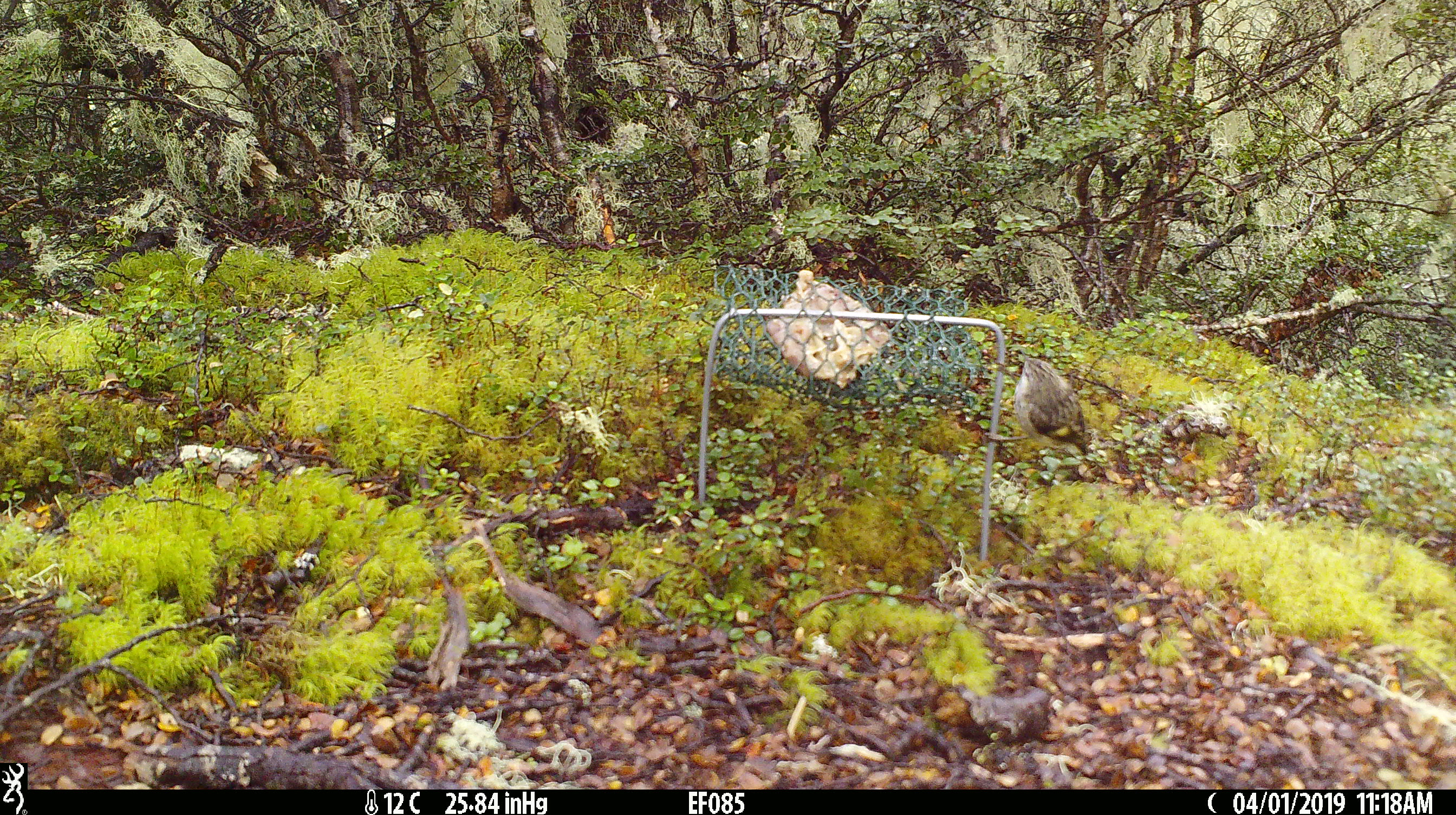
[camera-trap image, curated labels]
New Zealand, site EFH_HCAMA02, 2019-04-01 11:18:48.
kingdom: Animalia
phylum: Chordata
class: Aves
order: Passeriformes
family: Acanthisittidae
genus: Acanthisitta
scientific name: Acanthisitta chloris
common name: rifleman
Rifleman (Acanthisitta chloris).